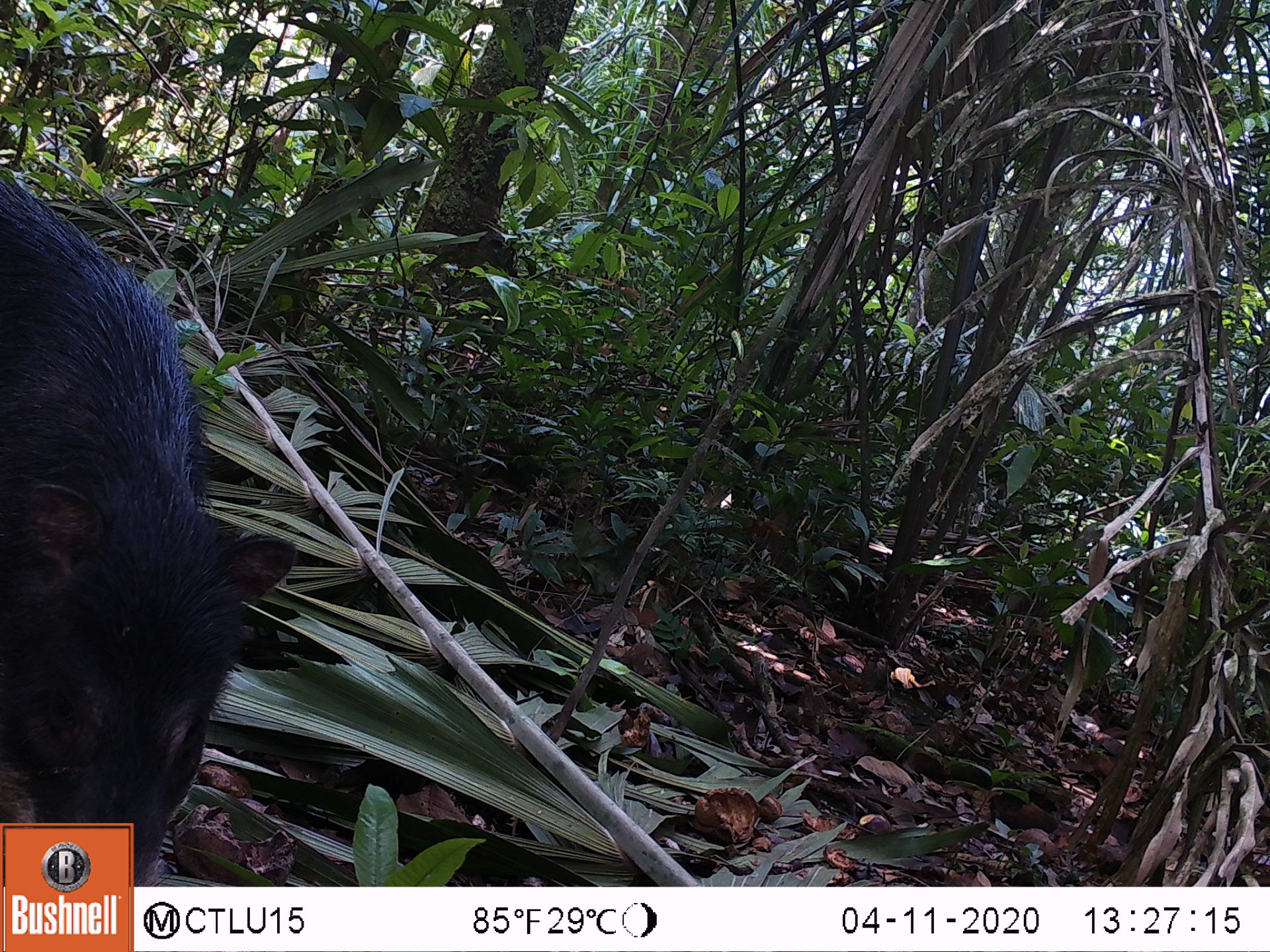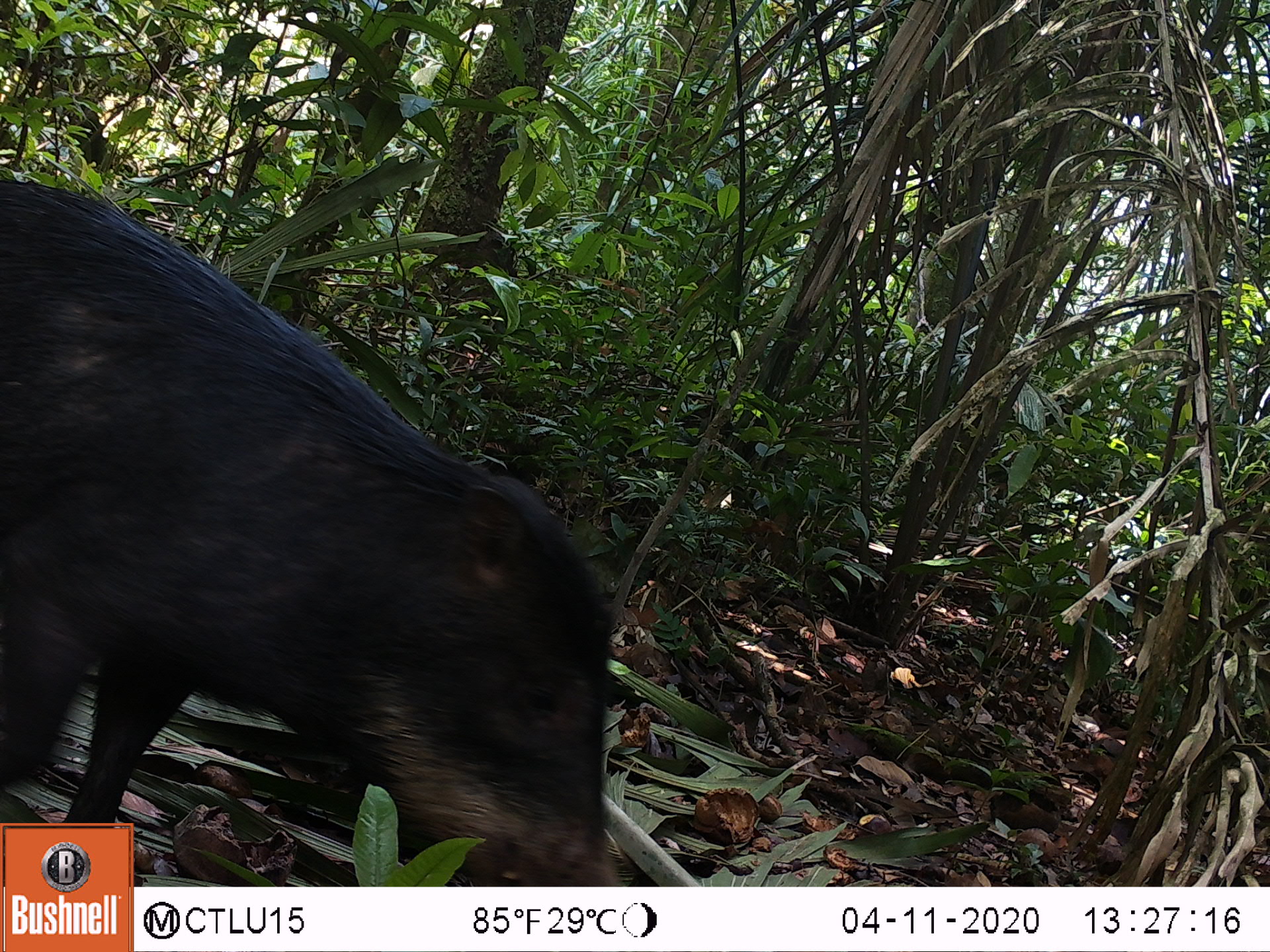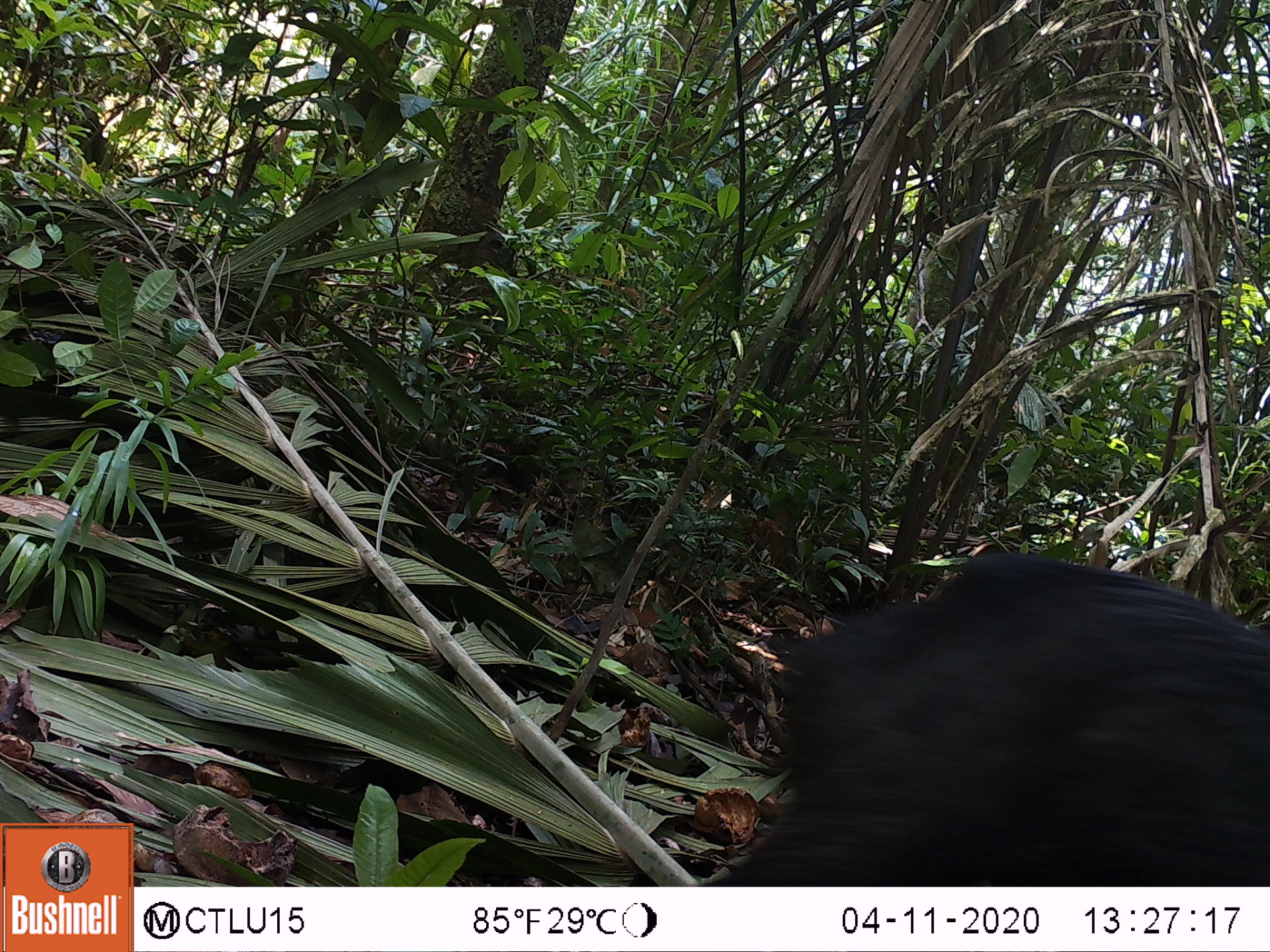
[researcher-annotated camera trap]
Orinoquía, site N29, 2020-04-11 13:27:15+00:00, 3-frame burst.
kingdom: Animalia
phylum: Chordata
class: Mammalia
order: Artiodactyla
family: Tayassuidae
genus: Tayassu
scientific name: Tayassu pecari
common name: white-lipped peccary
White-lipped peccary (Tayassu pecari).